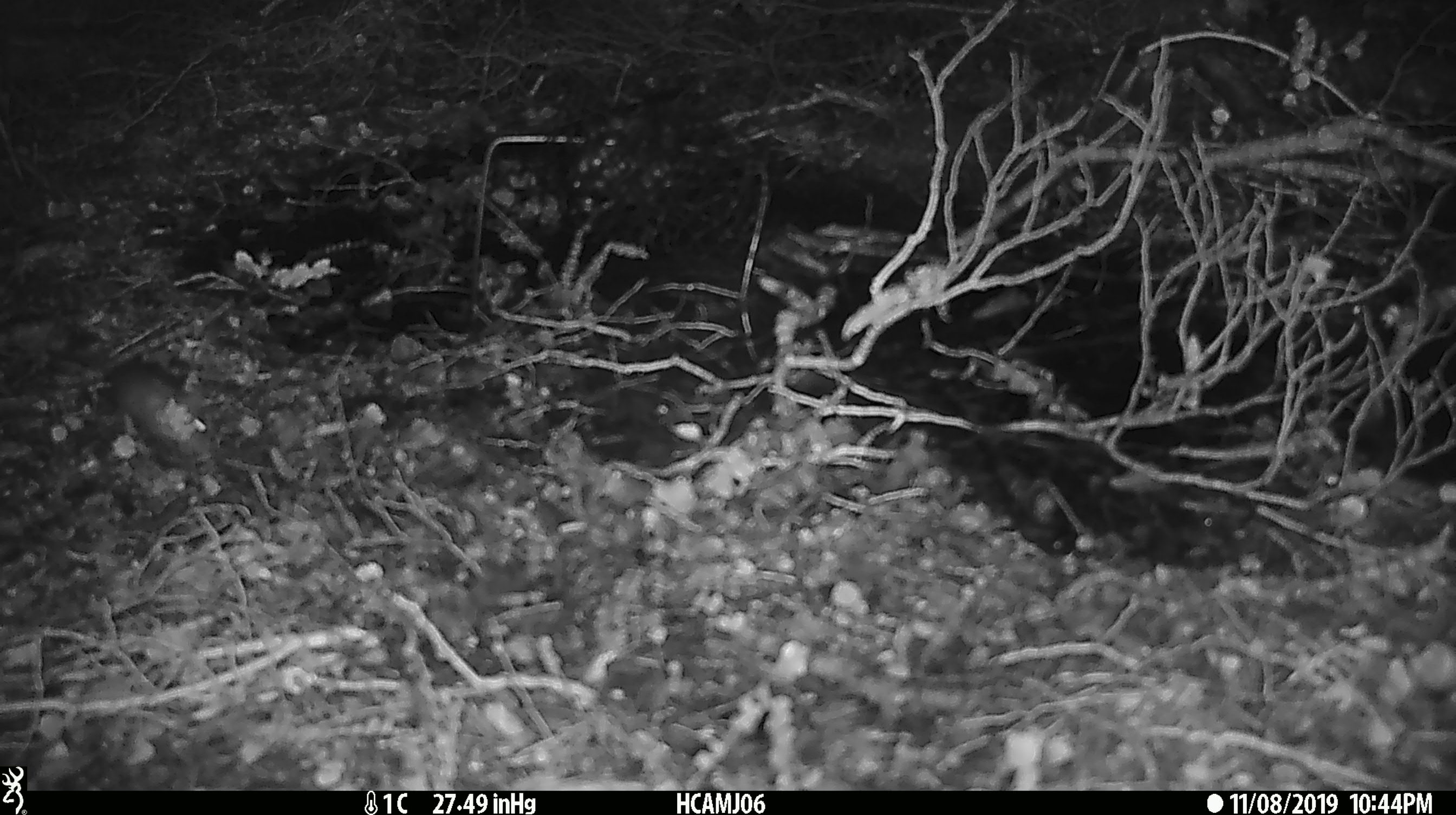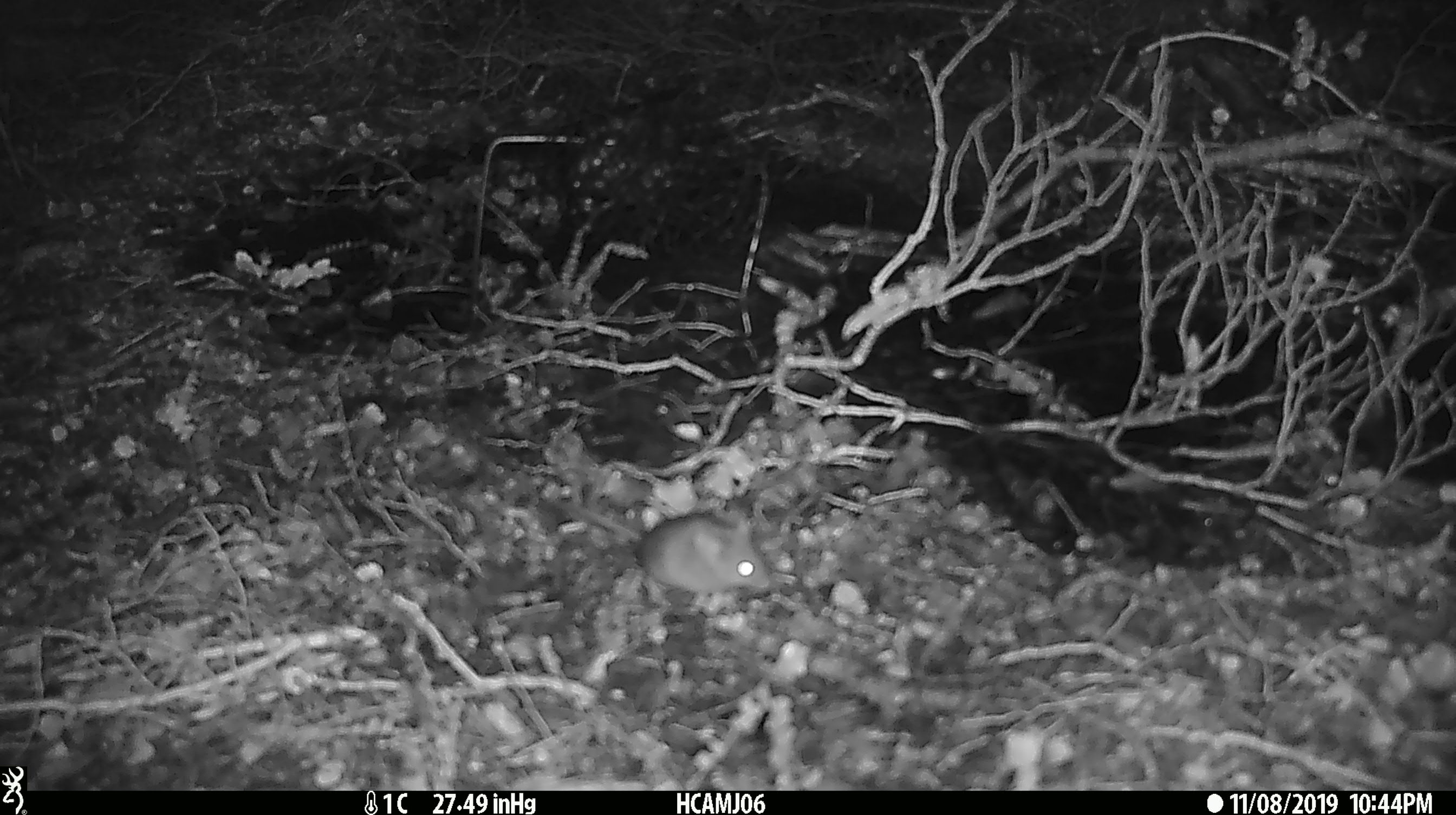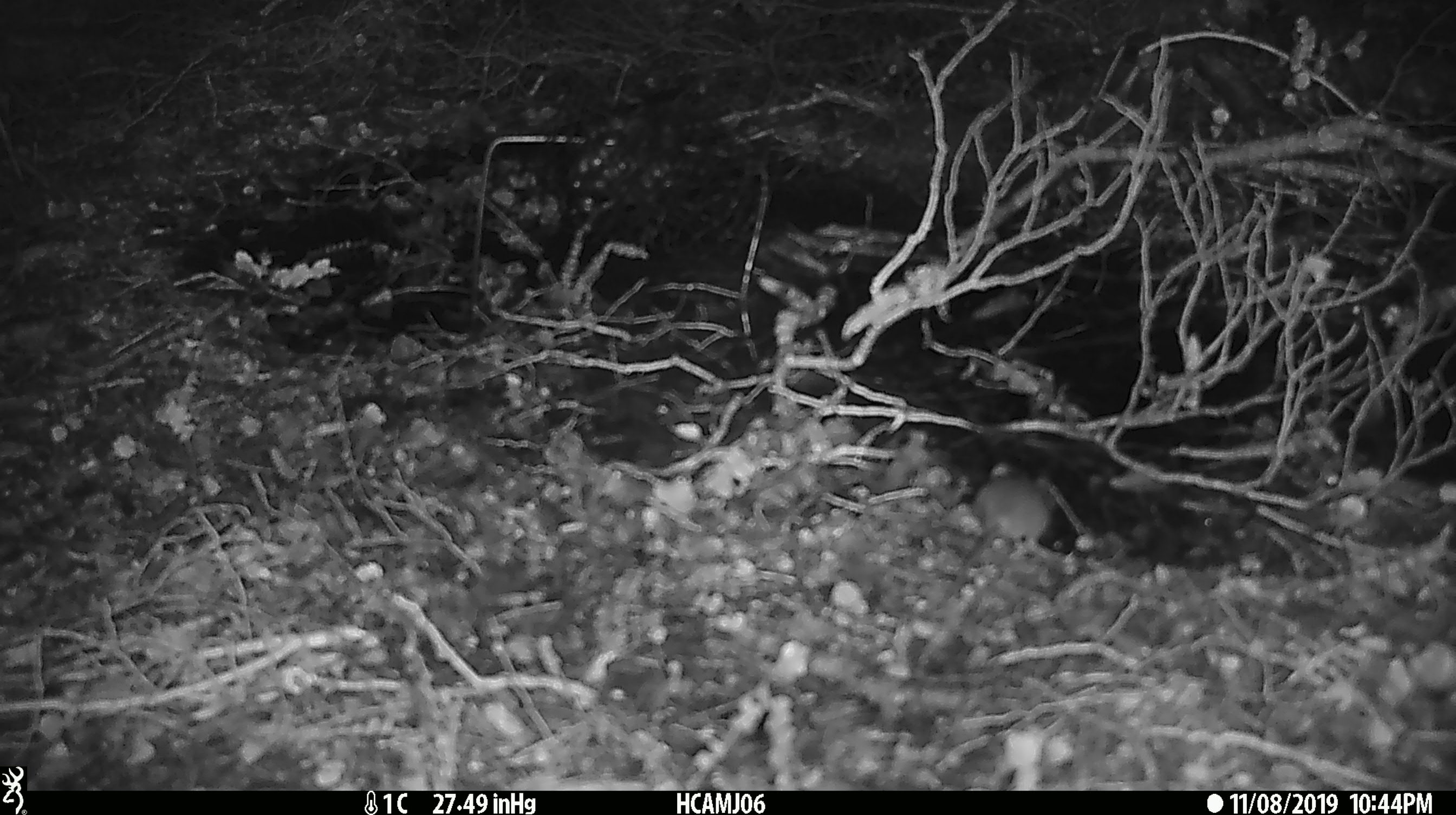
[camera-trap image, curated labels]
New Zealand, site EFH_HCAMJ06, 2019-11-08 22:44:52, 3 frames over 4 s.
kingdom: Animalia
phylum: Chordata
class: Mammalia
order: Rodentia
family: Muridae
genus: Mus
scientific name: Mus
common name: mouse